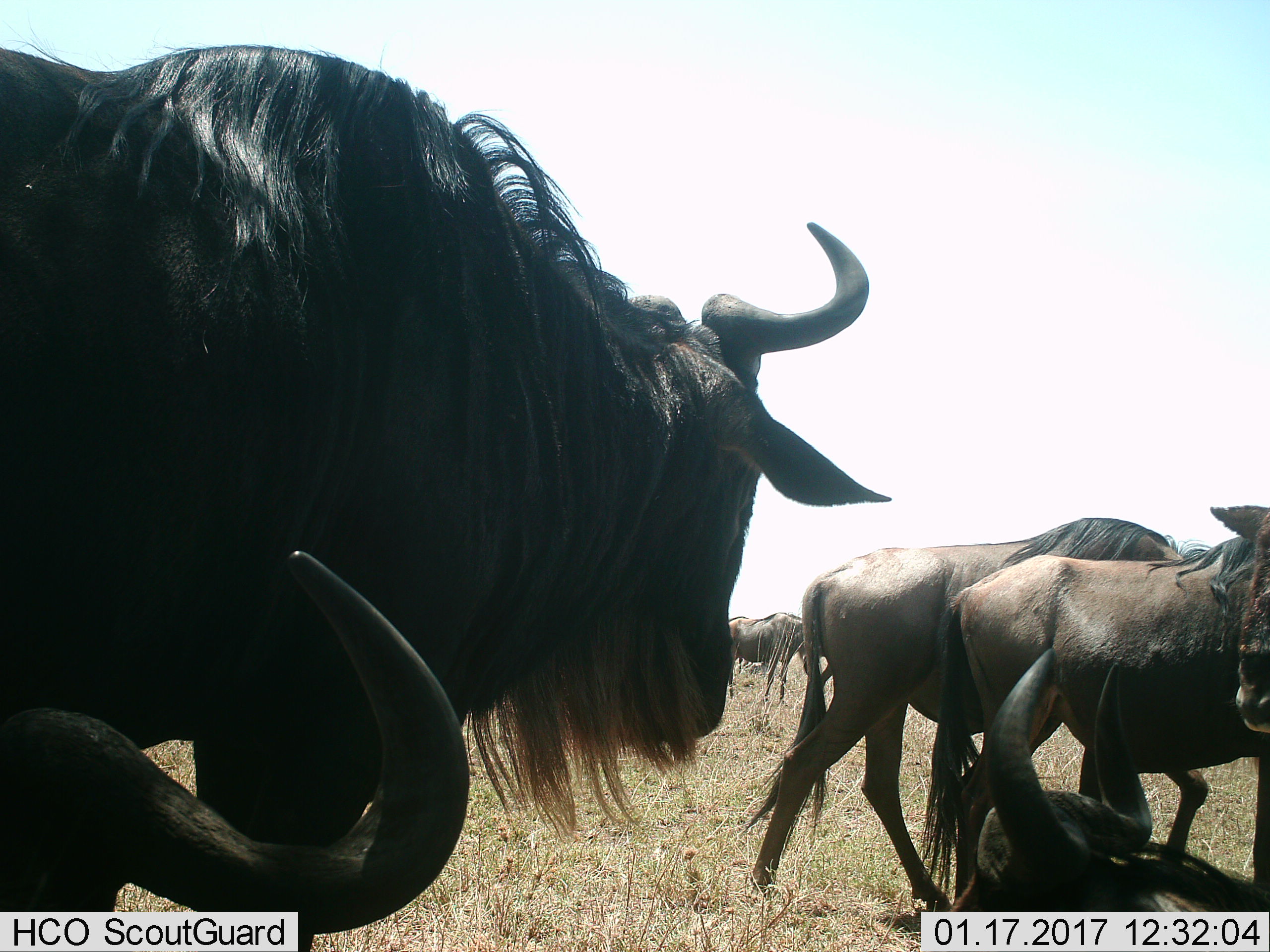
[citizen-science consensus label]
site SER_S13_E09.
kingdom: Animalia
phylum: Chordata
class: Mammalia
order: Artiodactyla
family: Bovidae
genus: Connochaetes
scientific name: Connochaetes taurinus taurinus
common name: blue wildebeest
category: wildebeestblue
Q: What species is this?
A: Wildebeestblue (blue wildebeest) (Connochaetes taurinus taurinus).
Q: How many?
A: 6.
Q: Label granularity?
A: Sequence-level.